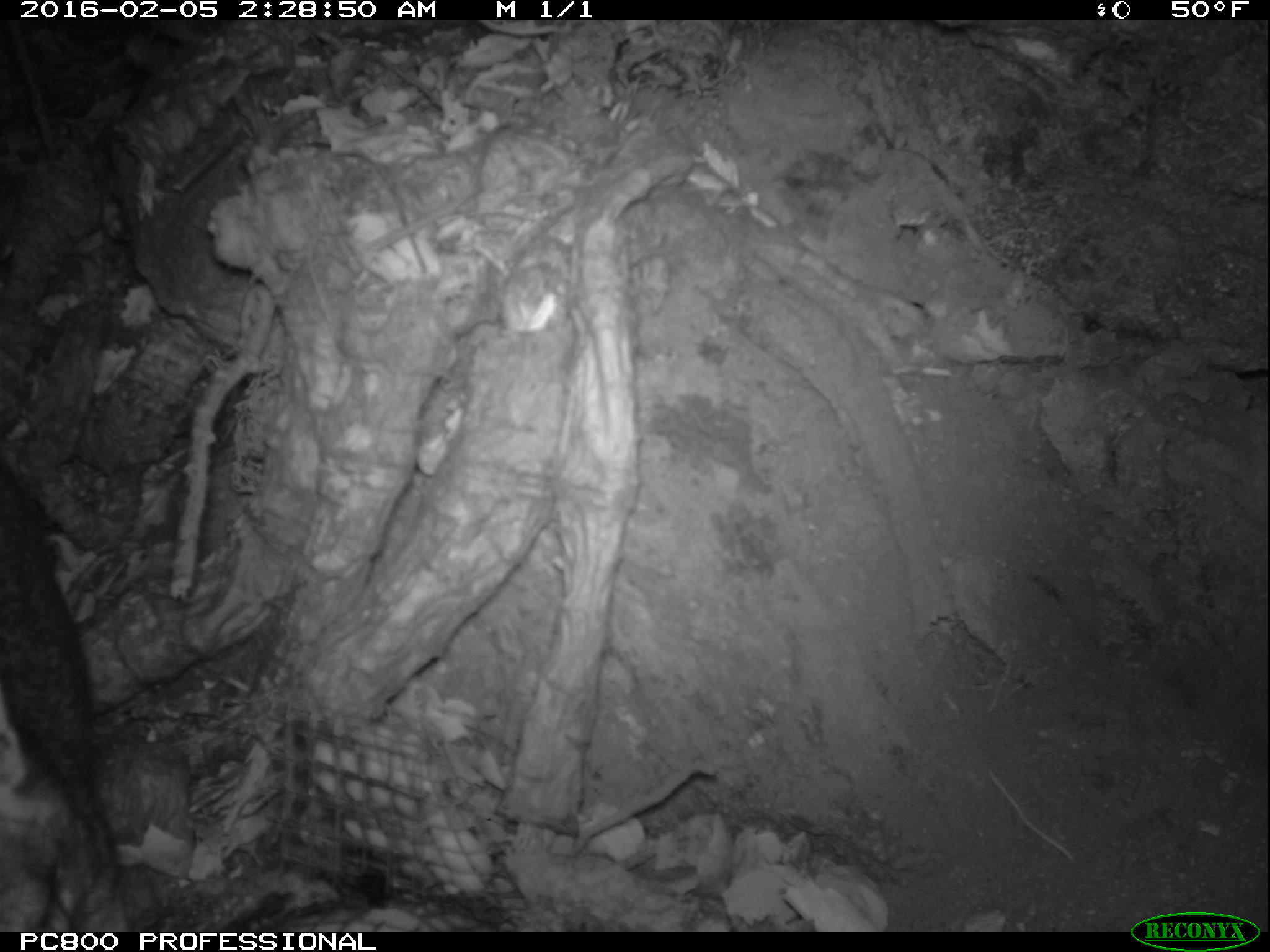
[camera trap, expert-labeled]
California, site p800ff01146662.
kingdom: Animalia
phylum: Chordata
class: Mammalia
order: Carnivora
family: Canidae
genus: Urocyon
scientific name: Urocyon littoralis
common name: island fox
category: fox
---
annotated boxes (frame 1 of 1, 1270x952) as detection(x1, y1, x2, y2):
fox: detection(0, 461, 135, 931)